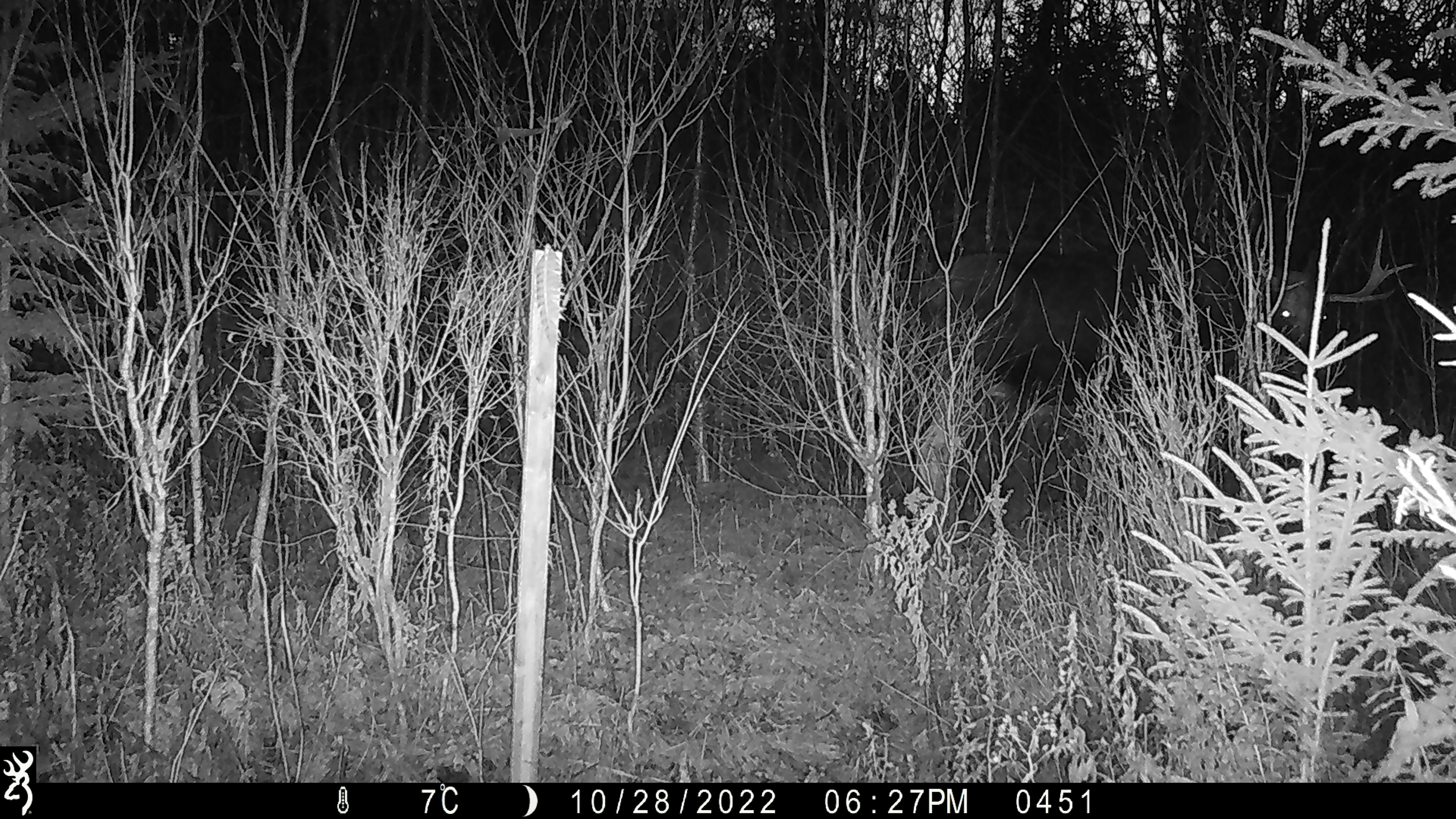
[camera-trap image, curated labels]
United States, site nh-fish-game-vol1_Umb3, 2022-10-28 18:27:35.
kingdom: Animalia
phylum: Chordata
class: Mammalia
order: Artiodactyla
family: Cervidae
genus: Alces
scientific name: Alces alces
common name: moose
Moose (Alces alces).